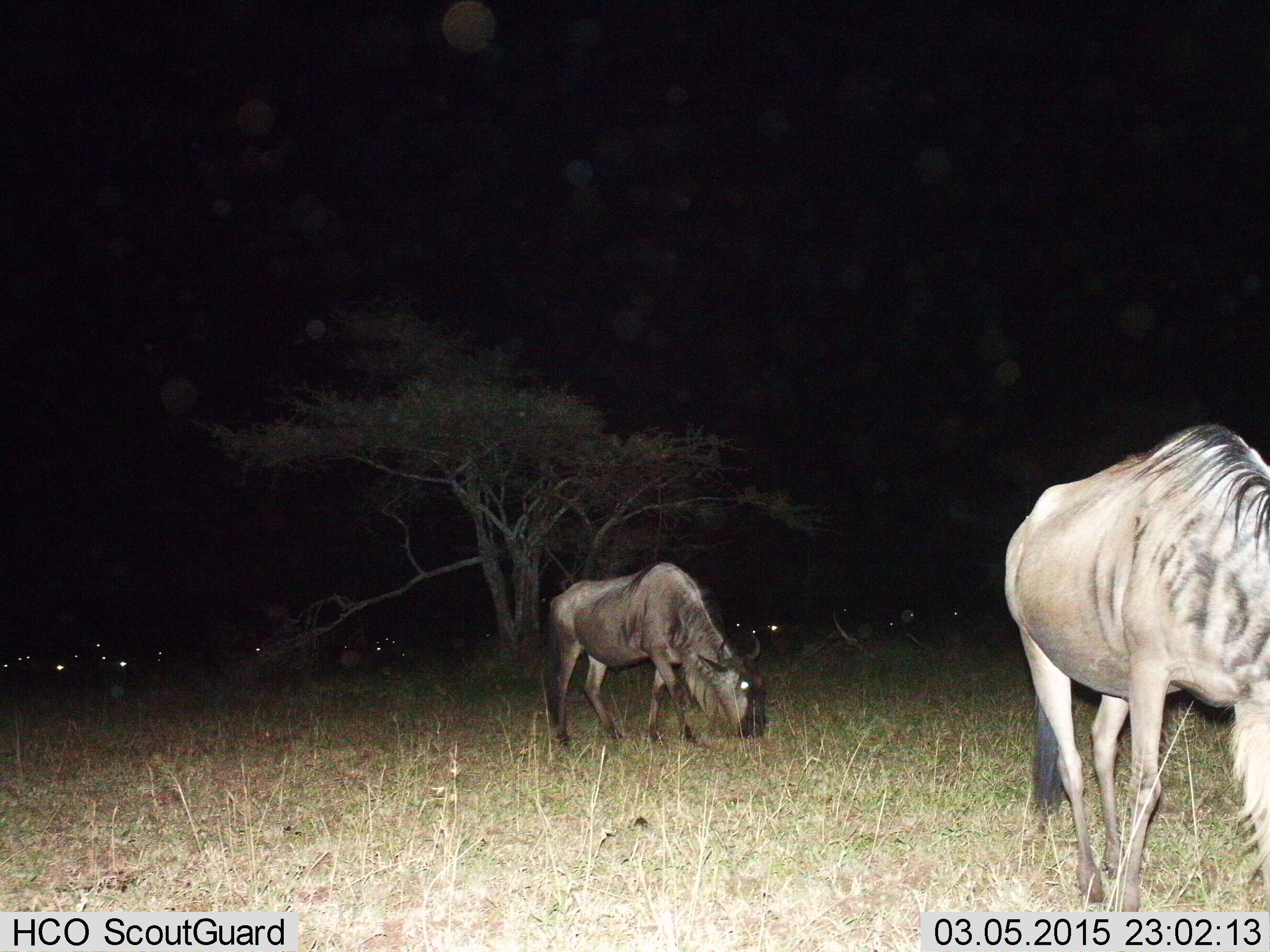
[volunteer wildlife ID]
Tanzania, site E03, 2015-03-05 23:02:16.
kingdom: Animalia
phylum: Chordata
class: Mammalia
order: Artiodactyla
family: Bovidae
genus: Connochaetes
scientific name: Connochaetes taurinus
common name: blue wildebeest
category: wildebeest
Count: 11-50.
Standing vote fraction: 50%.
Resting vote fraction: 20%.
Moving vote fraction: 30%.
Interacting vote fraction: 0%.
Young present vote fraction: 0%.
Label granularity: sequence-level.